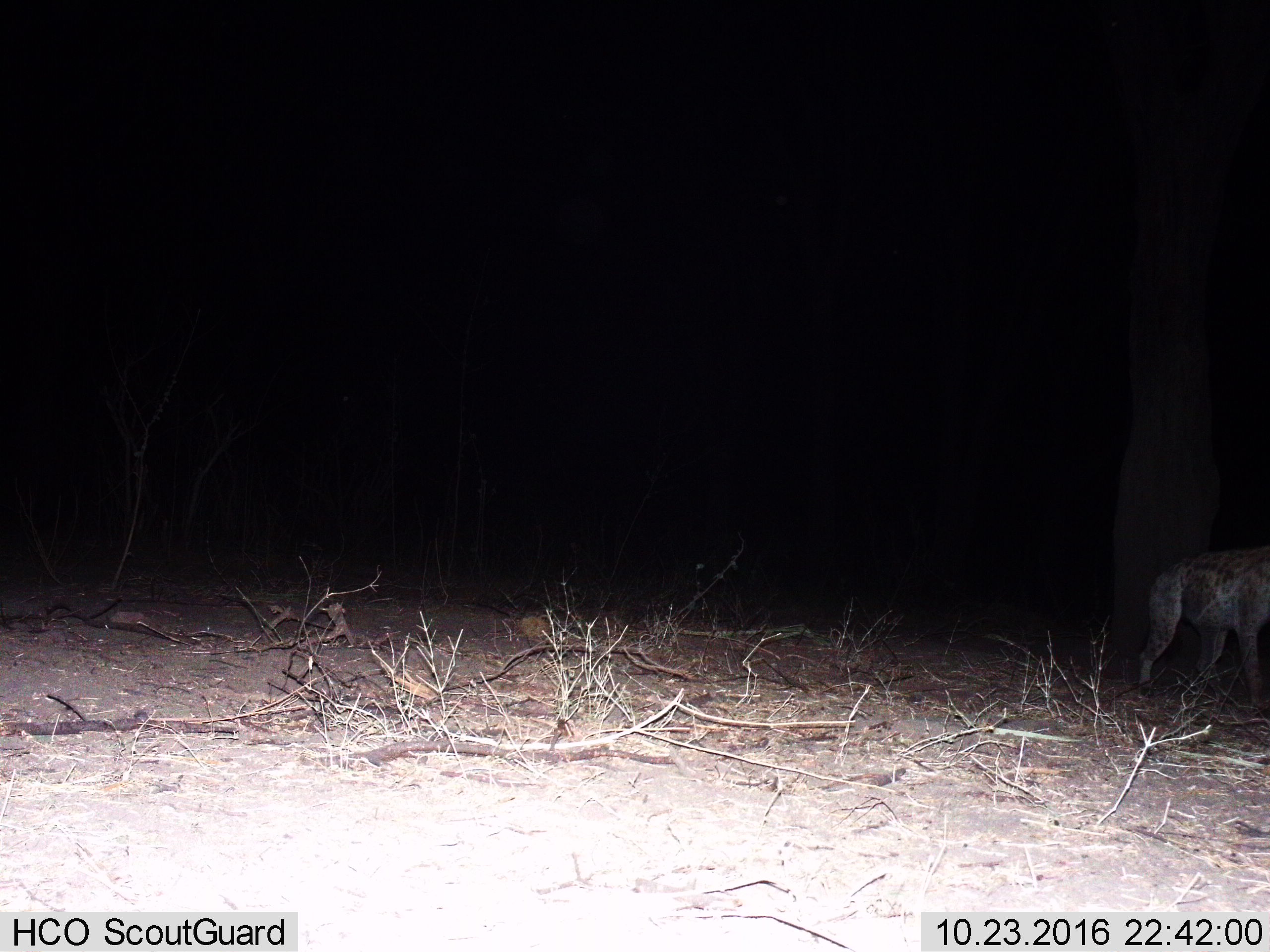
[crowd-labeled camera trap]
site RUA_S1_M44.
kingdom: Animalia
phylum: Chordata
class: Mammalia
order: Carnivora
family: Hyaenidae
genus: Crocuta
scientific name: Crocuta crocuta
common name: spotted hyena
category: hyenaspotted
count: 1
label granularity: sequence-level